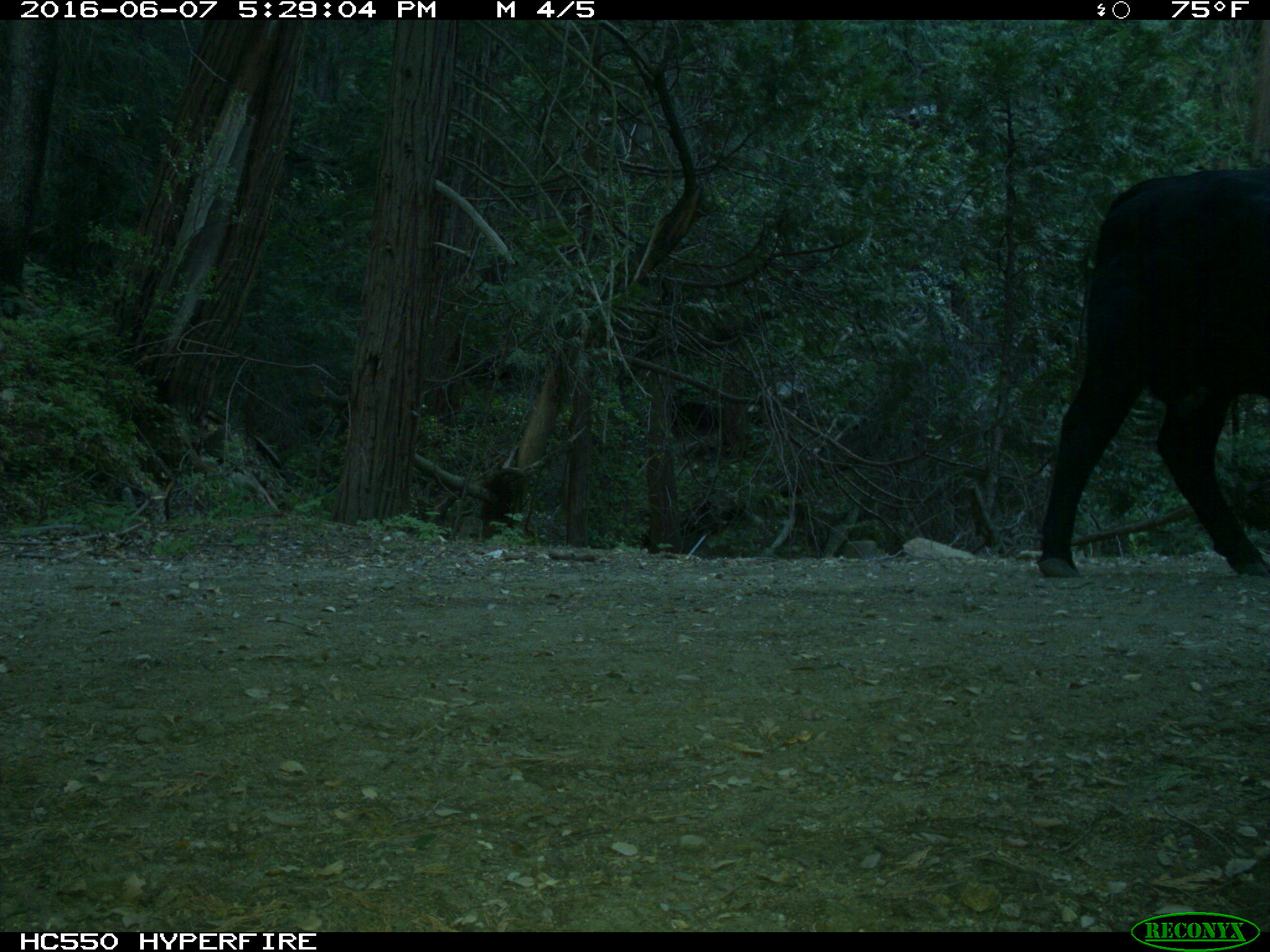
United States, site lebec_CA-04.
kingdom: Animalia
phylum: Chordata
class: Mammalia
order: Artiodactyla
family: Bovidae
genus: Bos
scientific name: Bos taurus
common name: domestic cow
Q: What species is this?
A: Bos taurus (domestic cow).